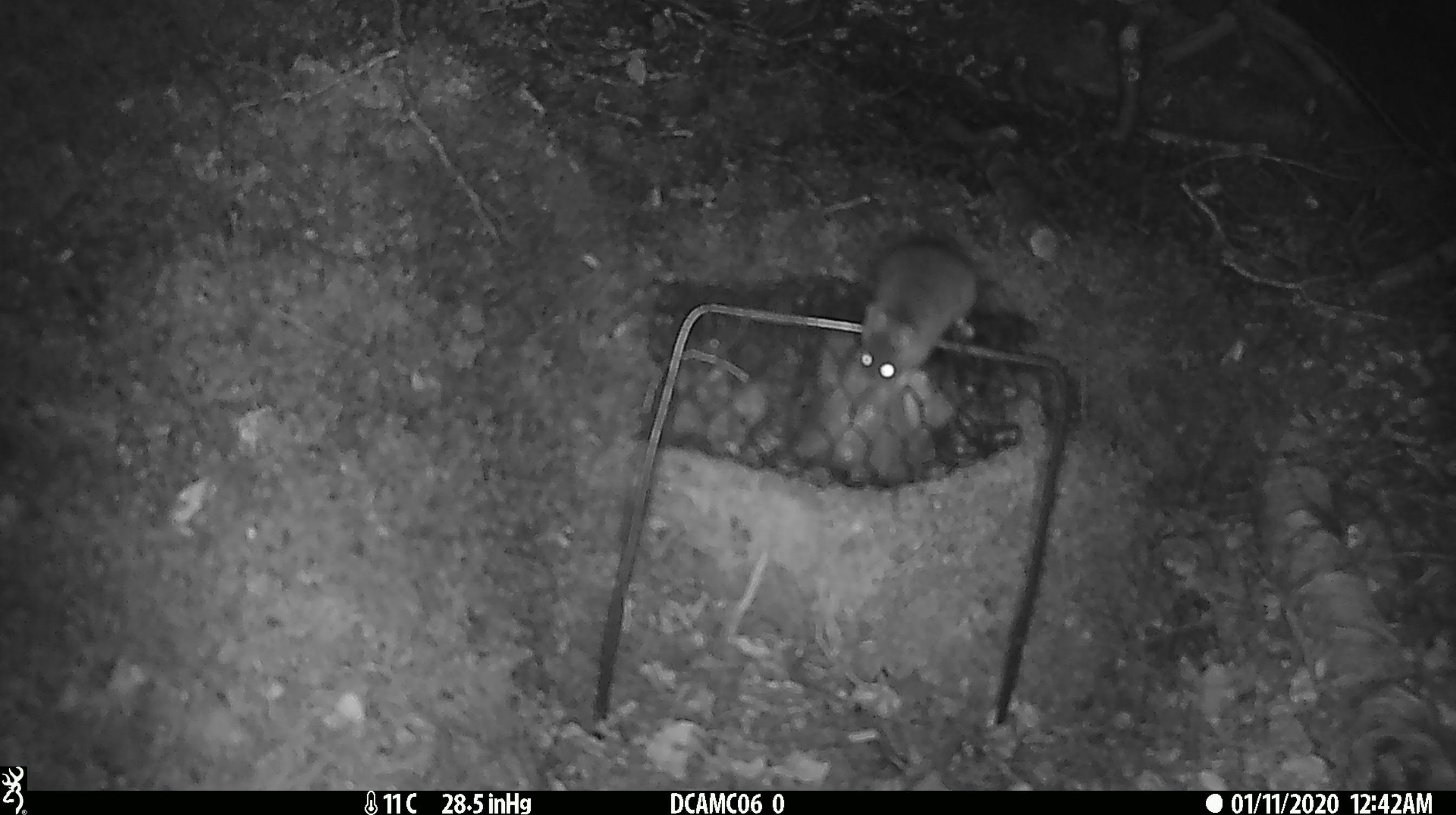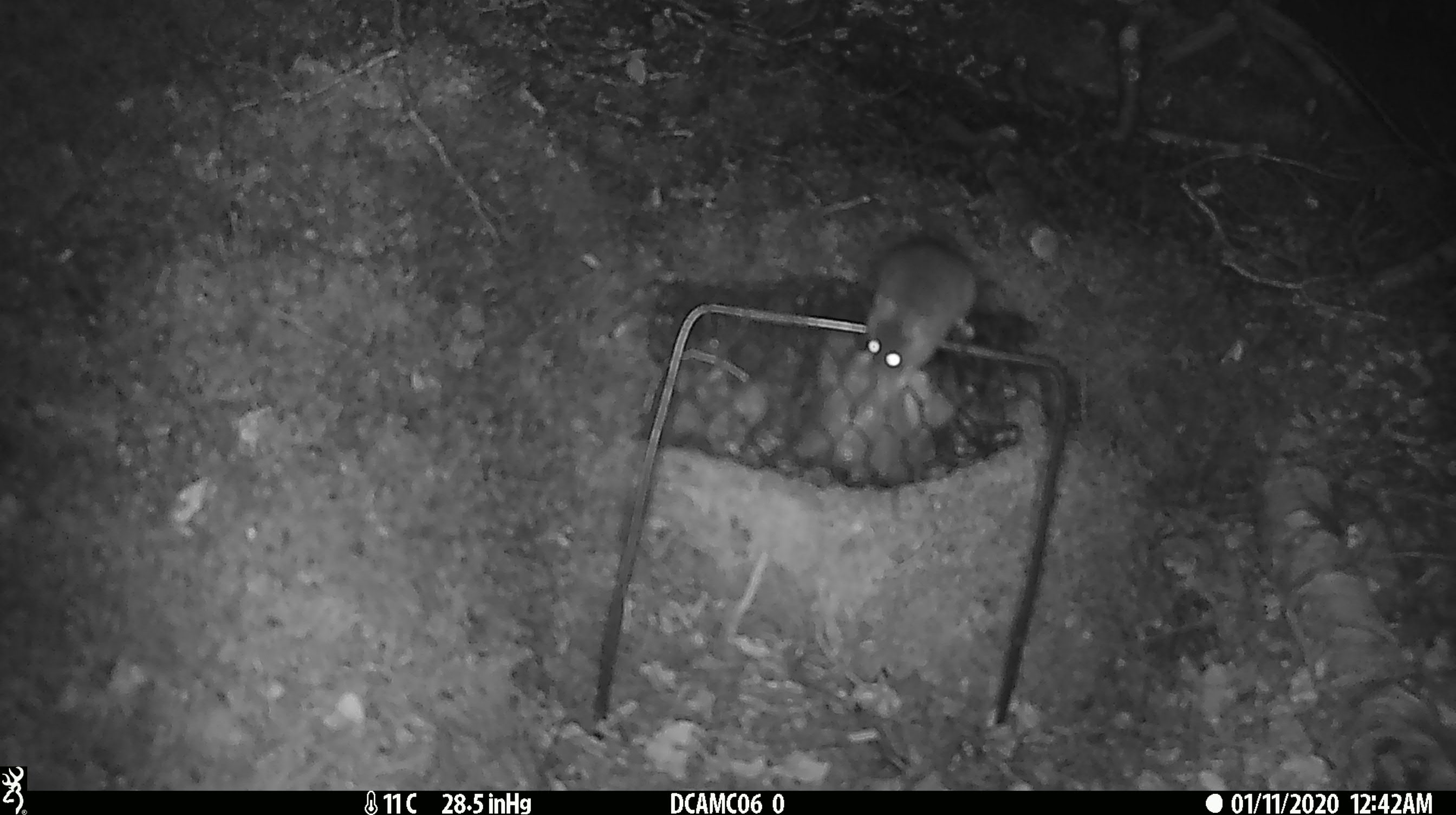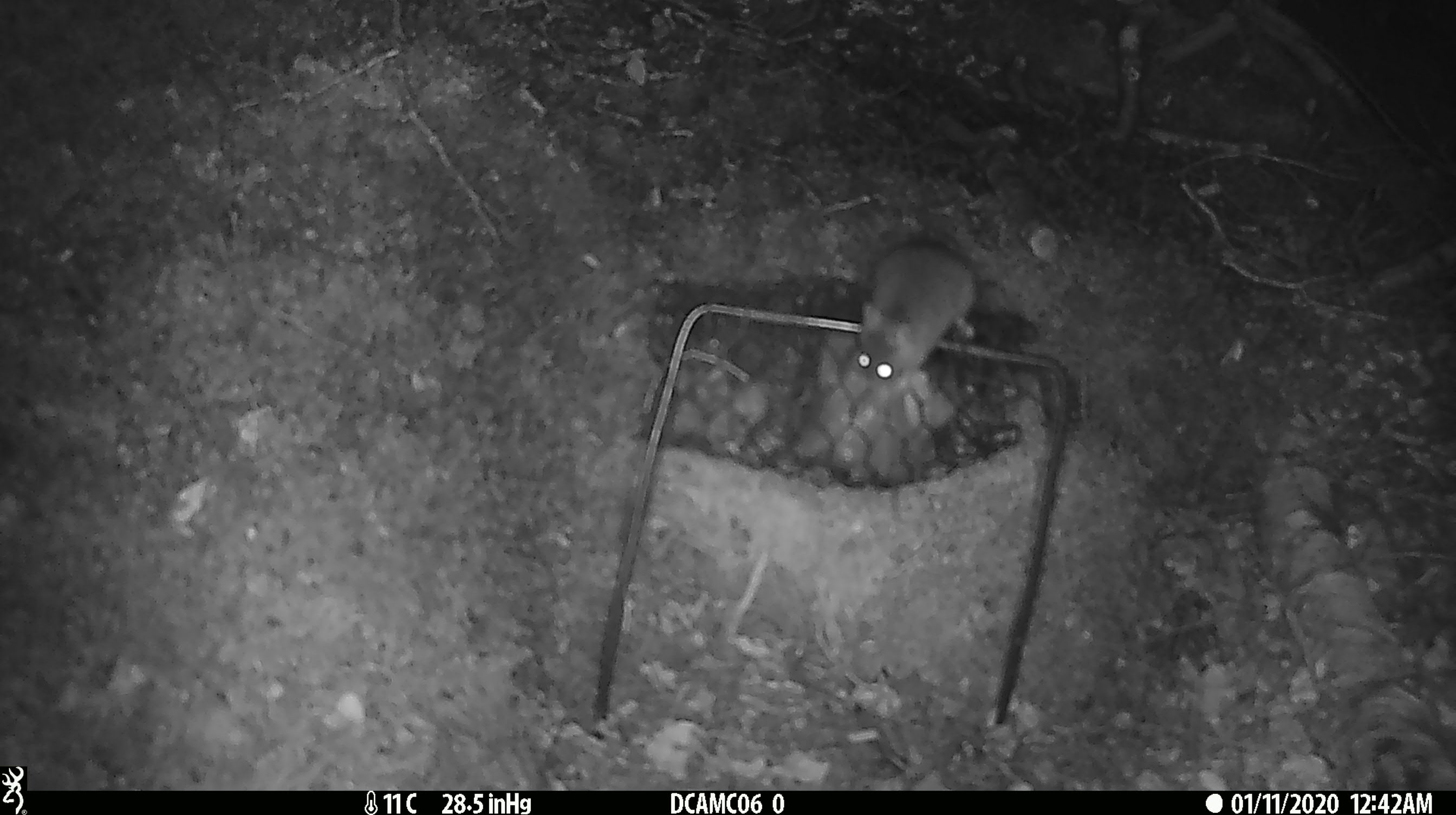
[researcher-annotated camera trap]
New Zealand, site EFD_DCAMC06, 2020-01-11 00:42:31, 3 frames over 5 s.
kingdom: Animalia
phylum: Chordata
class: Mammalia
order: Rodentia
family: Muridae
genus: Mus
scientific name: Mus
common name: mouse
Mouse (Mus).